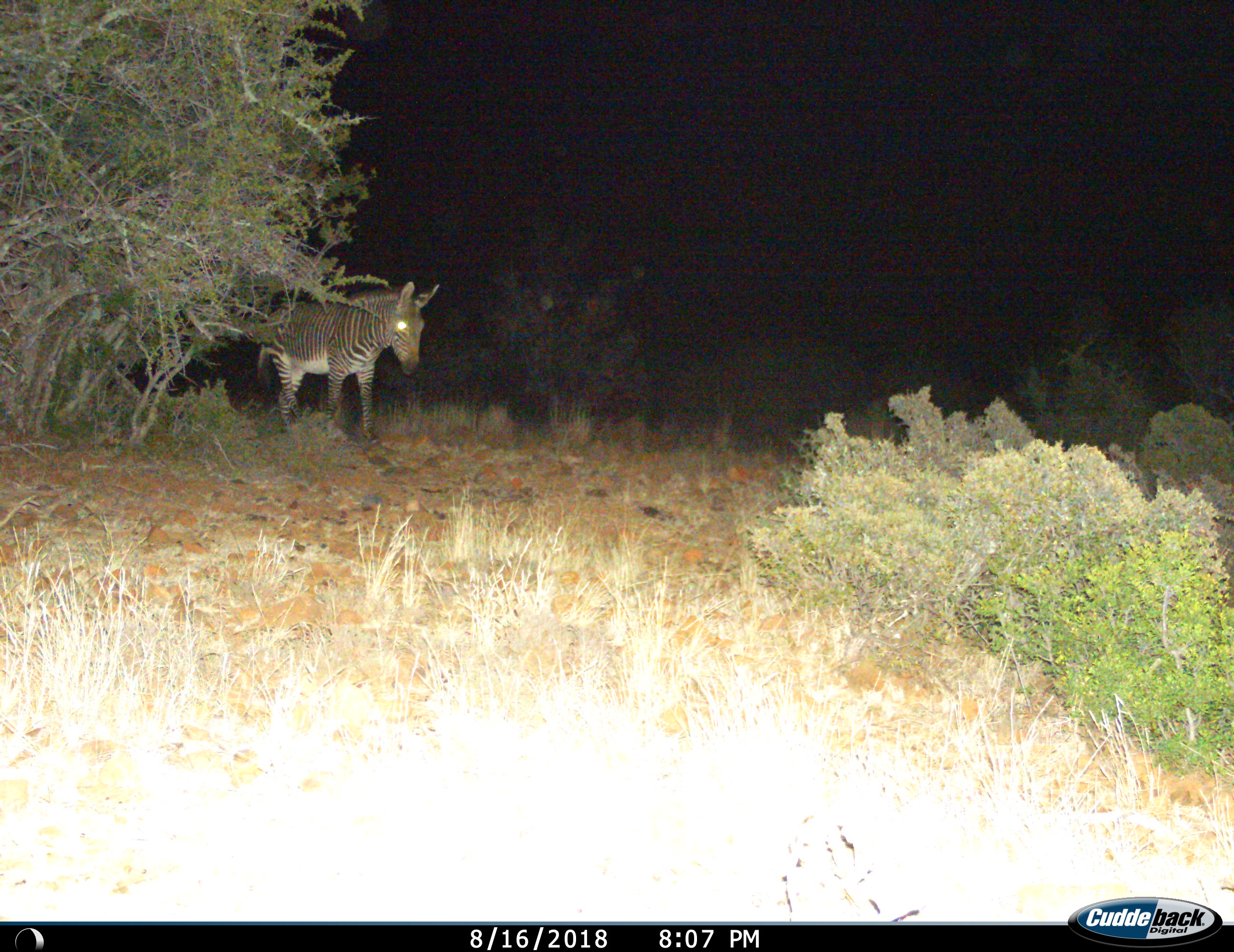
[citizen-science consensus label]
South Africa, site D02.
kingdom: Animalia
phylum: Chordata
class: Mammalia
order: Perissodactyla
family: Equidae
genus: Equus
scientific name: Equus zebra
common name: mountain zebra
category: zebramountain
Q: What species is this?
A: Zebramountain (mountain zebra) (Equus zebra).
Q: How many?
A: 1.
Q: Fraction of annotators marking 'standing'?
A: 20%.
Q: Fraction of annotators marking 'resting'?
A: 0%.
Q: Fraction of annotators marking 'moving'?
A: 80%.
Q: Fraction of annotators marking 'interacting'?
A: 0%.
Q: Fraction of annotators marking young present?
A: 0%.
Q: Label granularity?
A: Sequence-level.